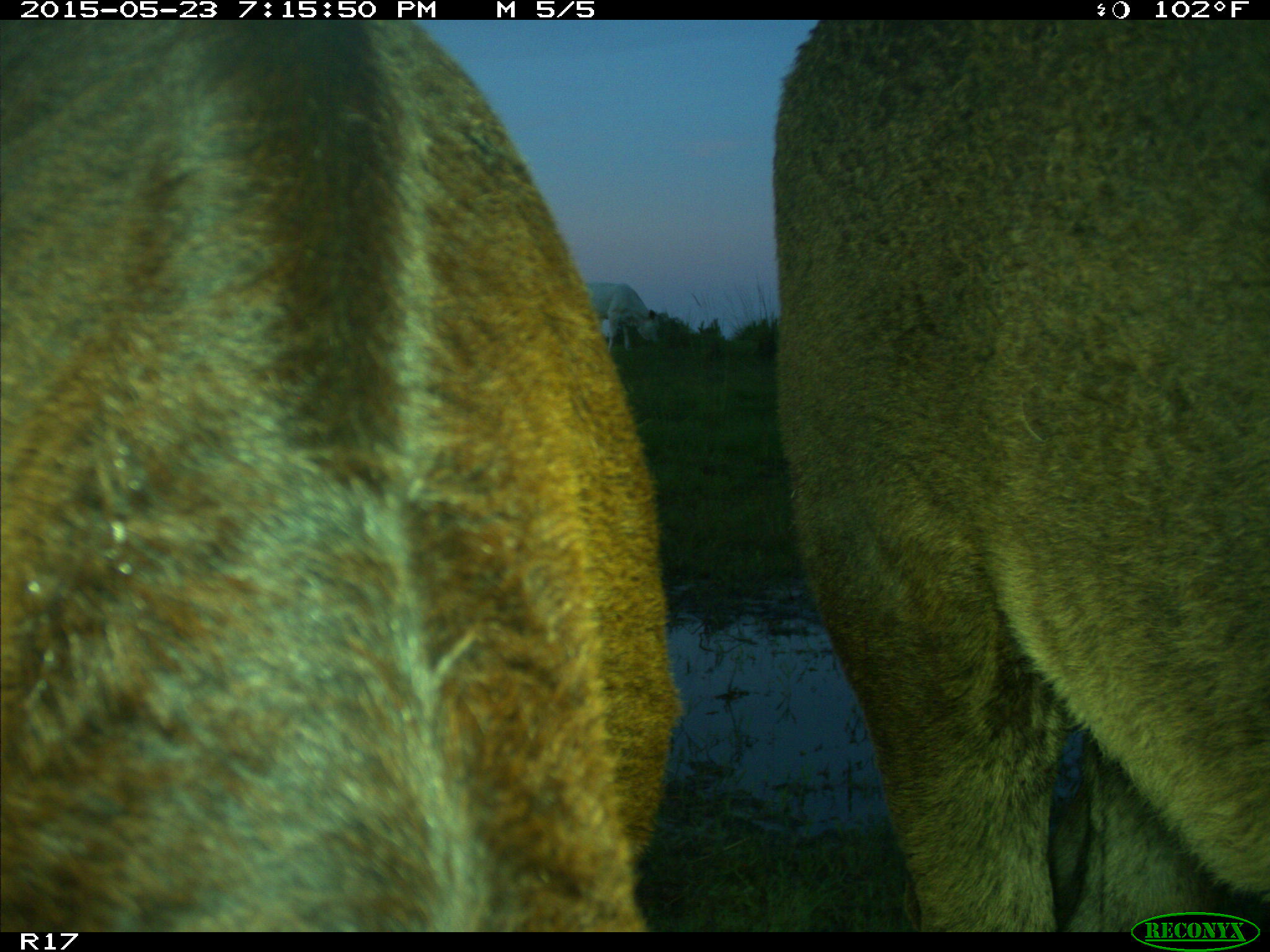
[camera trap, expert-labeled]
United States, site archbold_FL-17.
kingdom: Animalia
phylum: Chordata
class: Mammalia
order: Artiodactyla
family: Bovidae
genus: Bos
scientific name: Bos taurus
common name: domestic cow